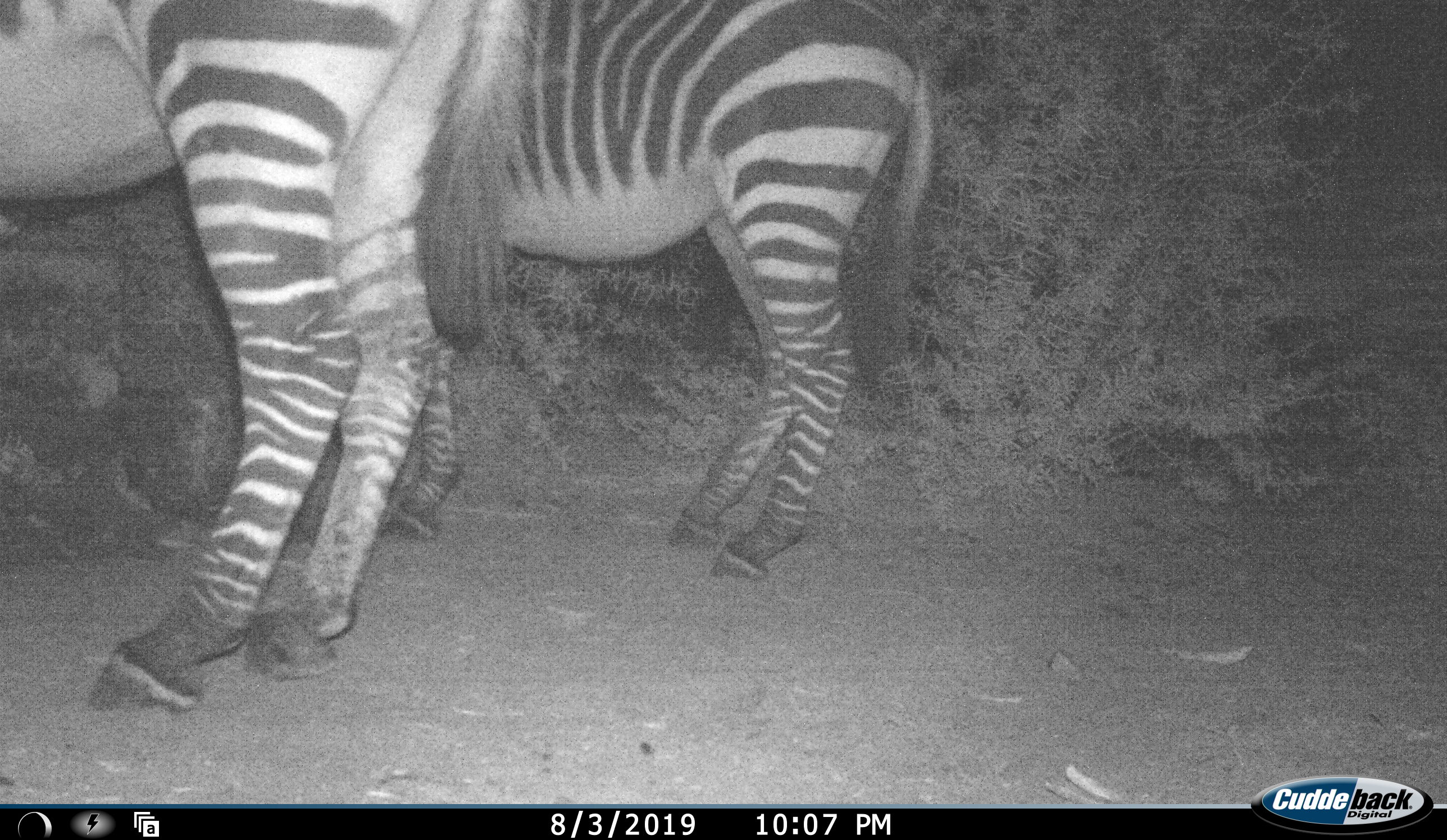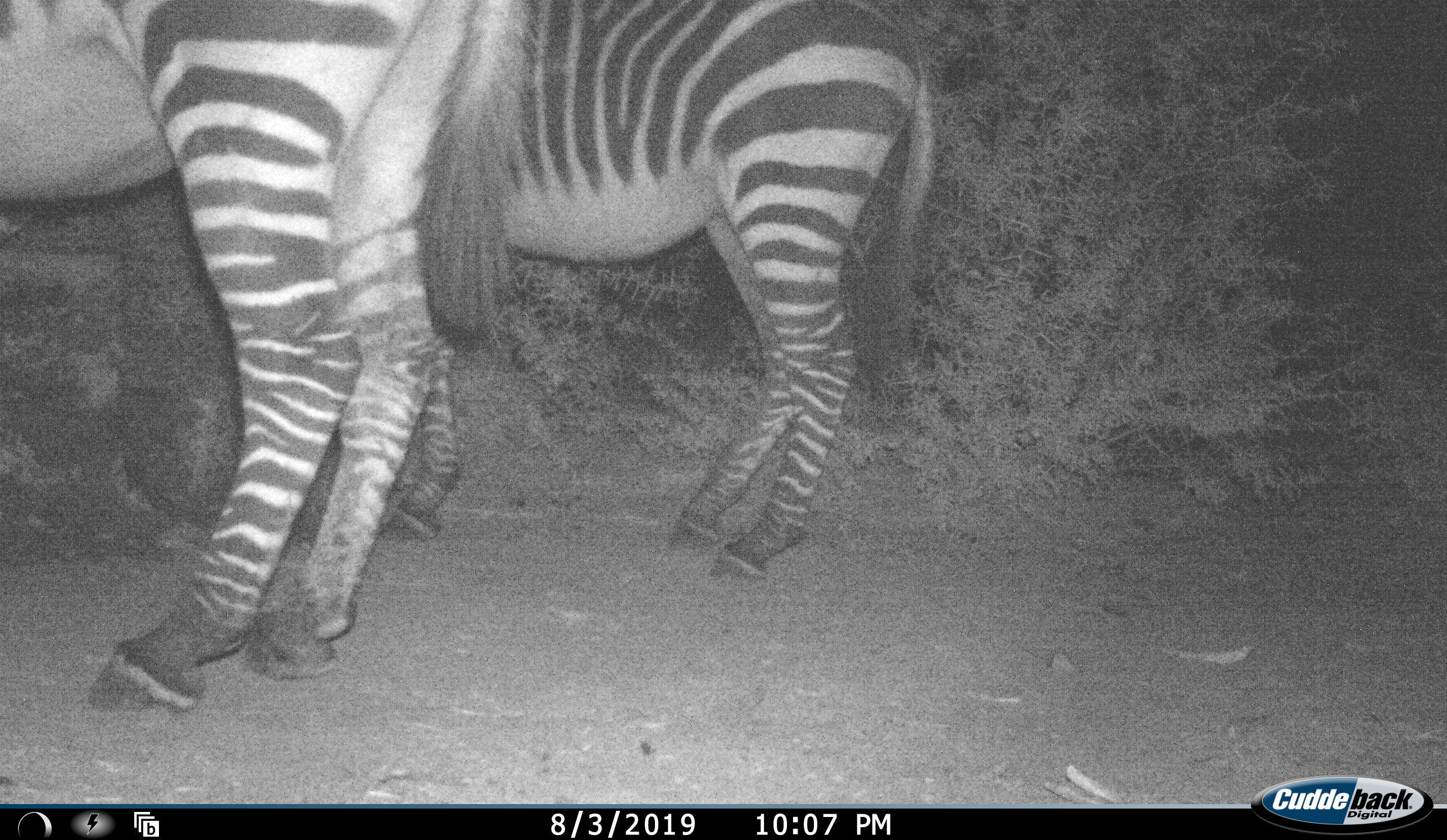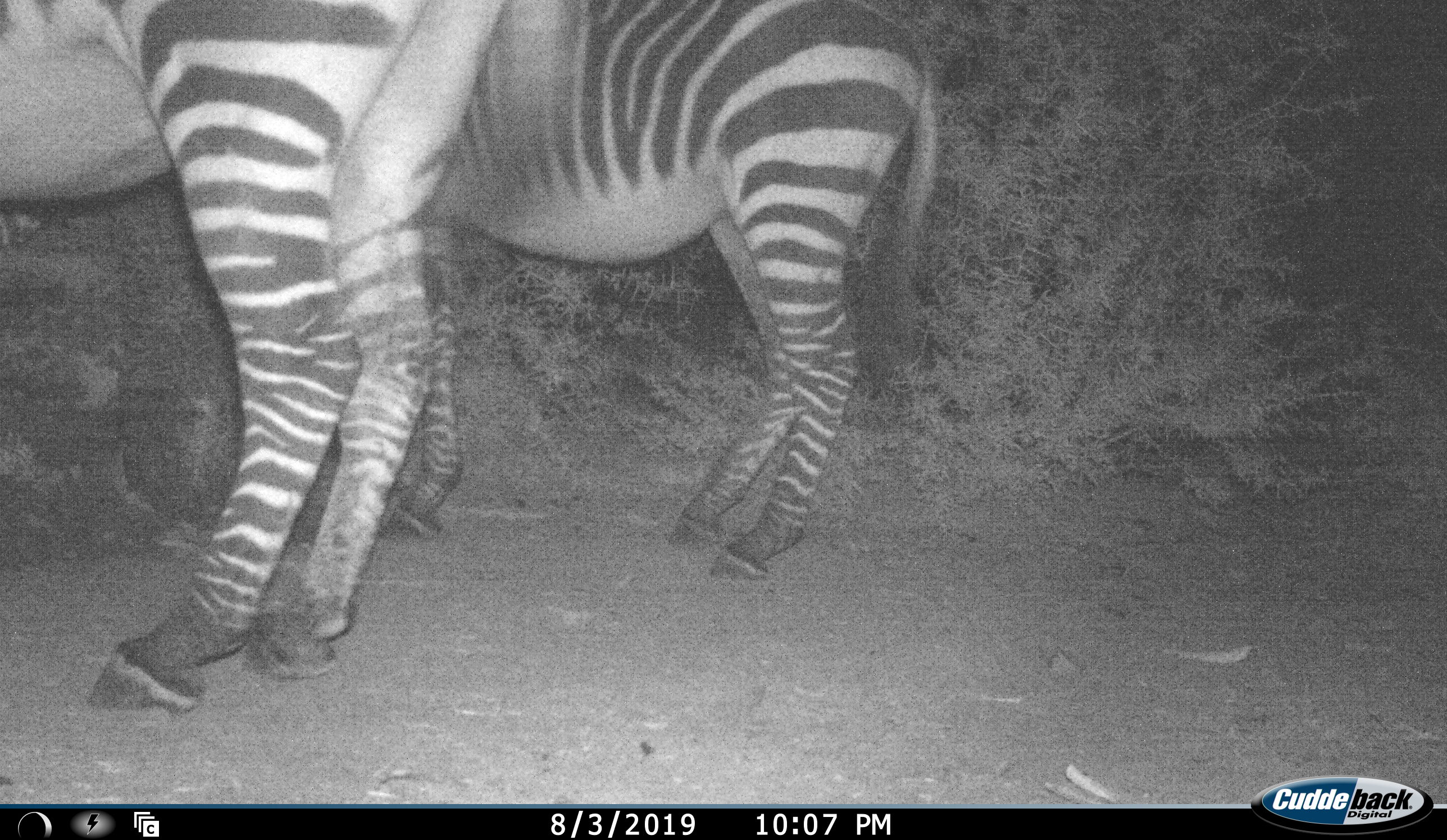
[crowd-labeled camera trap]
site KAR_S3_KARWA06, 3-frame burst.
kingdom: Animalia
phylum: Chordata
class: Mammalia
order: Perissodactyla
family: Equidae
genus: Equus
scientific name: Equus zebra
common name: mountain zebra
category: zebramountain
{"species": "zebramountain (mountain zebra) (Equus zebra)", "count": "2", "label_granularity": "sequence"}